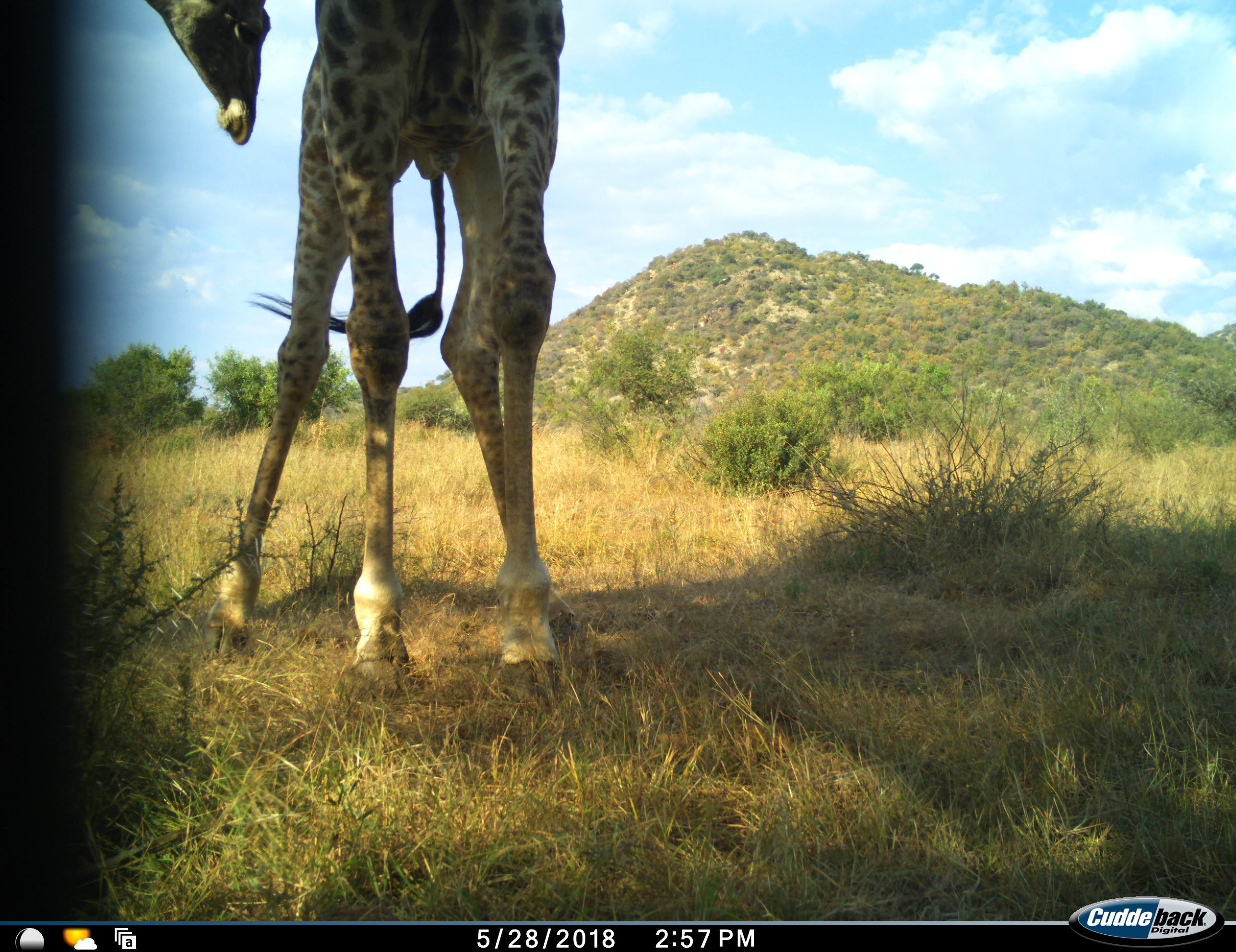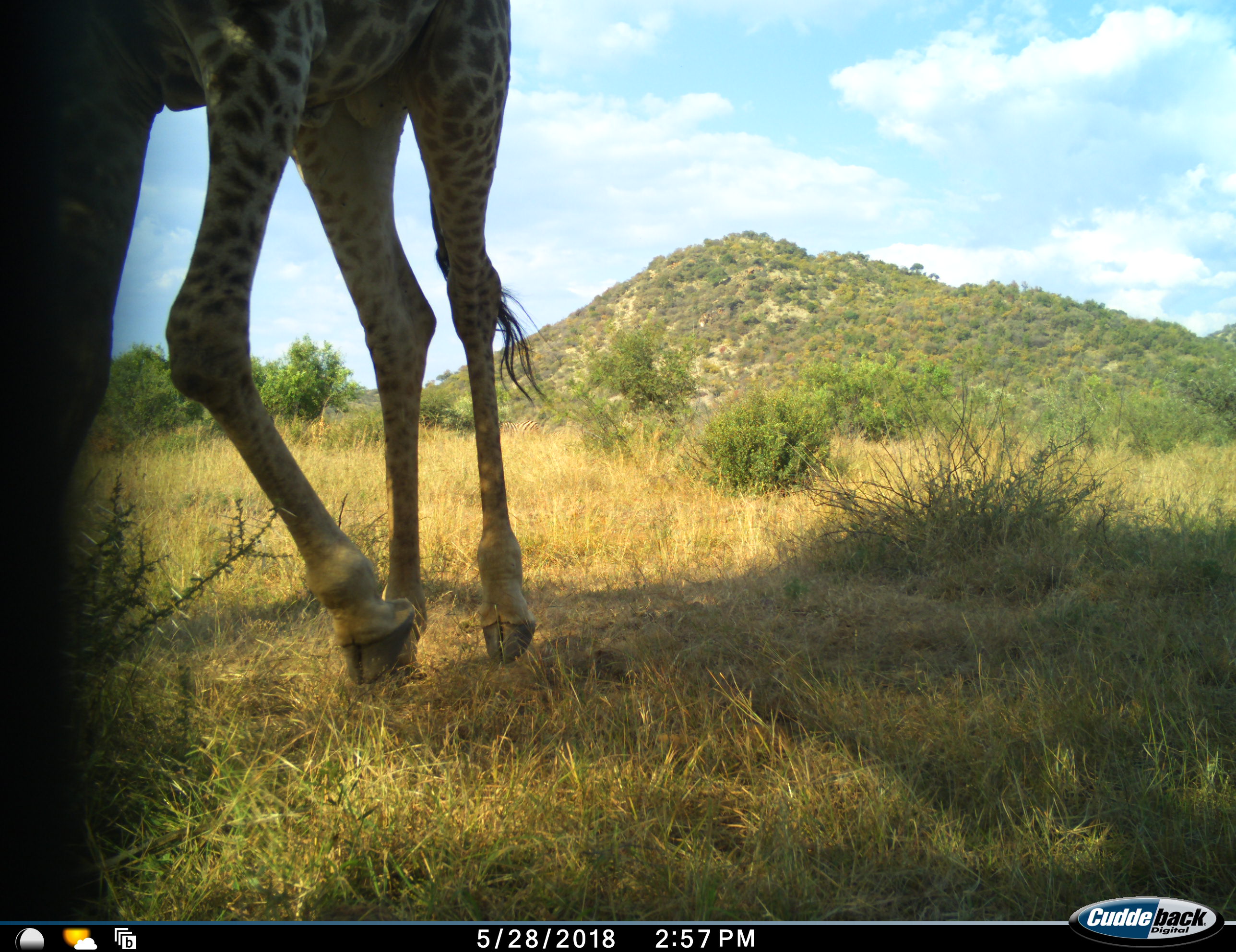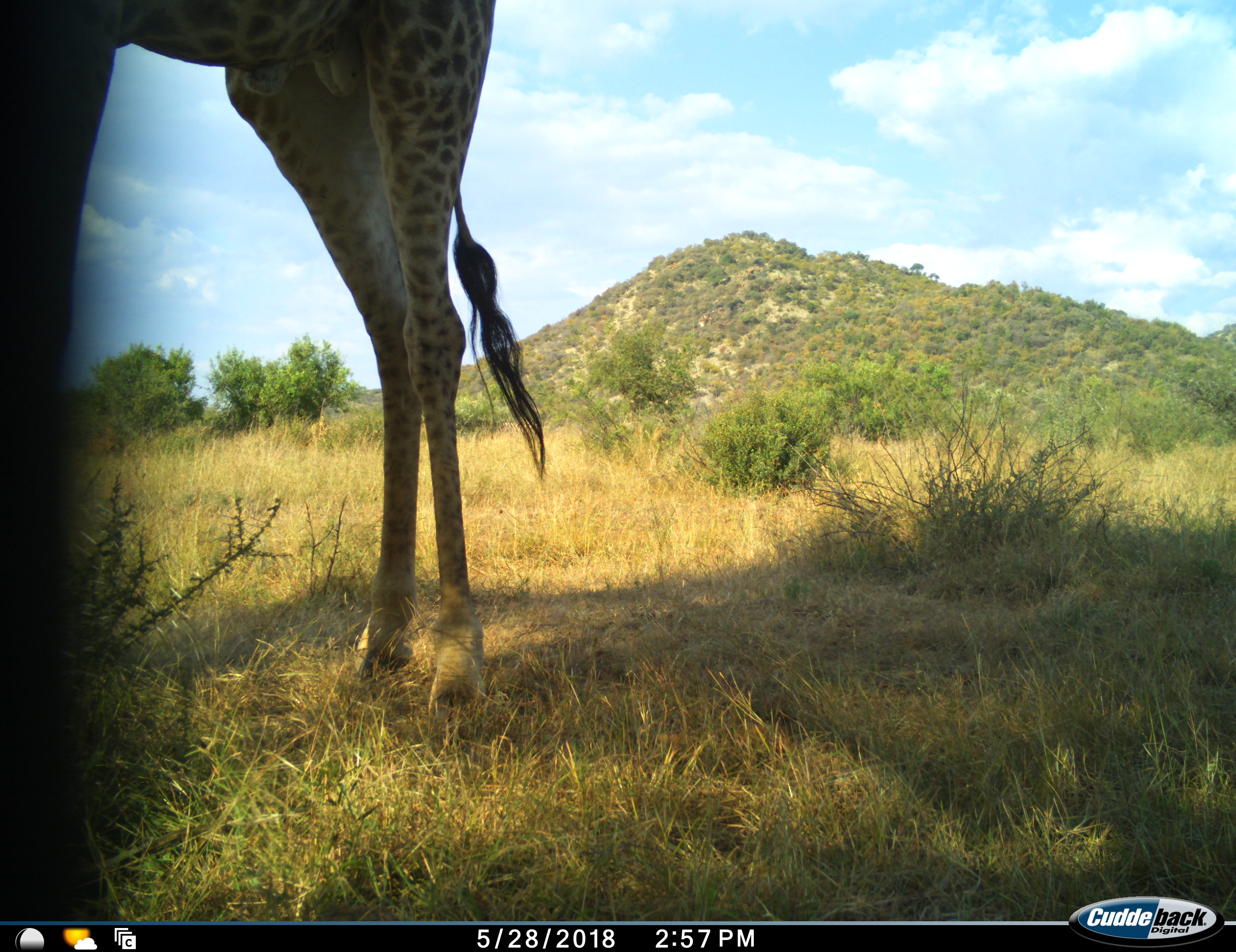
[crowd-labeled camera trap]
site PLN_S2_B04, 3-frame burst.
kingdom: Animalia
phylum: Chordata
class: Mammalia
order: Artiodactyla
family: Giraffidae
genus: Giraffa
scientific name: Giraffa camelopardalis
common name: giraffe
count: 1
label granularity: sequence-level